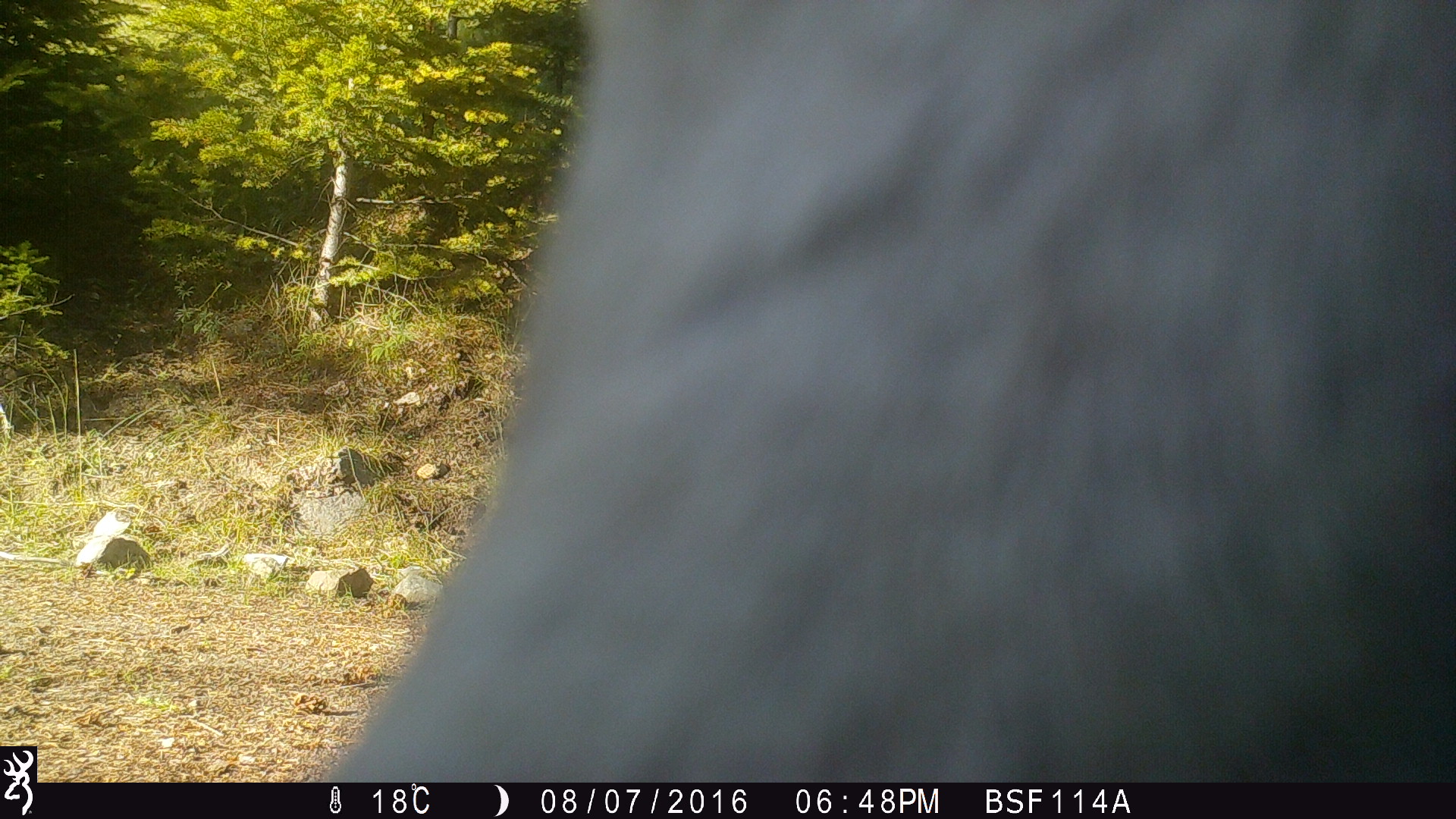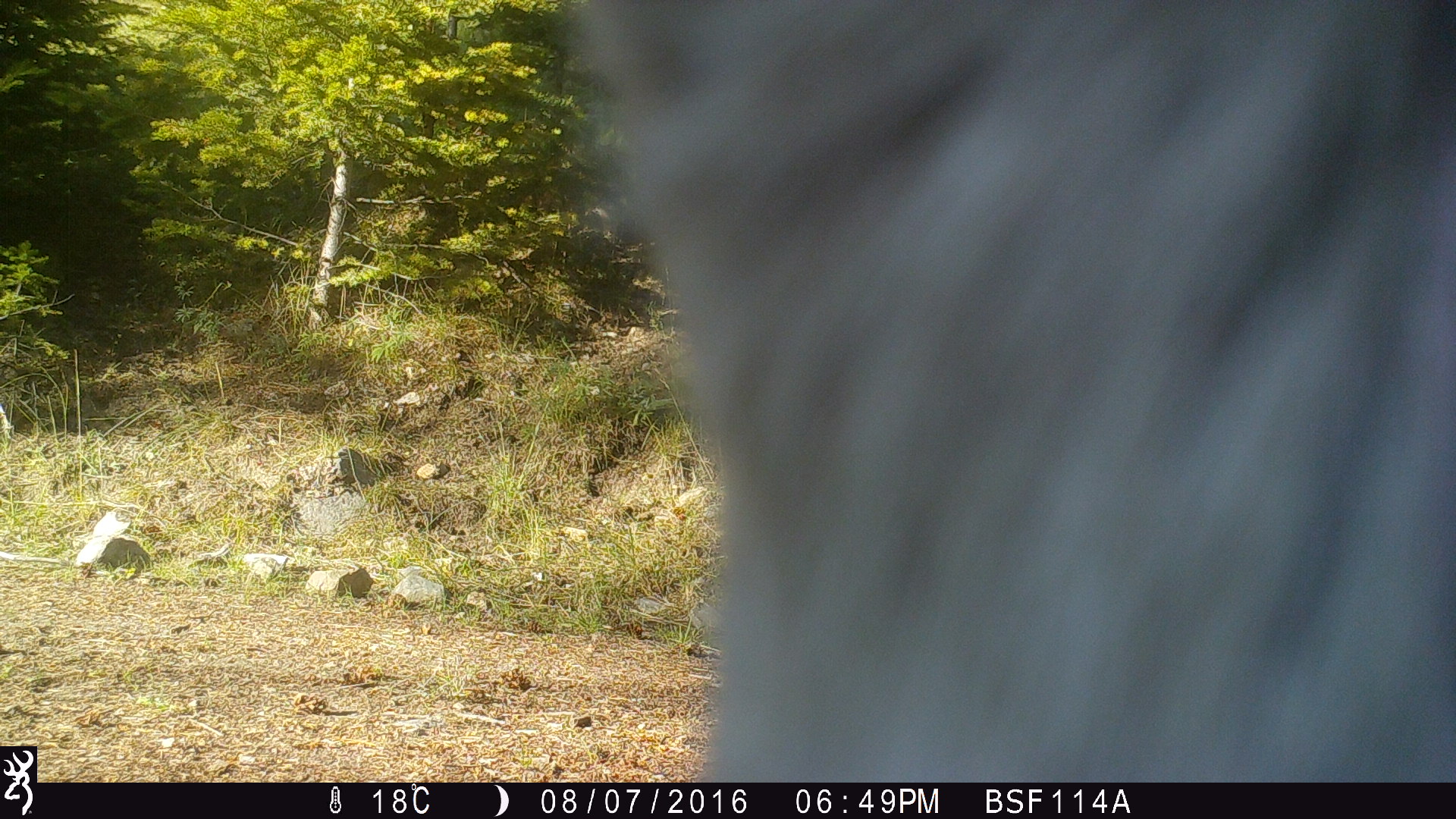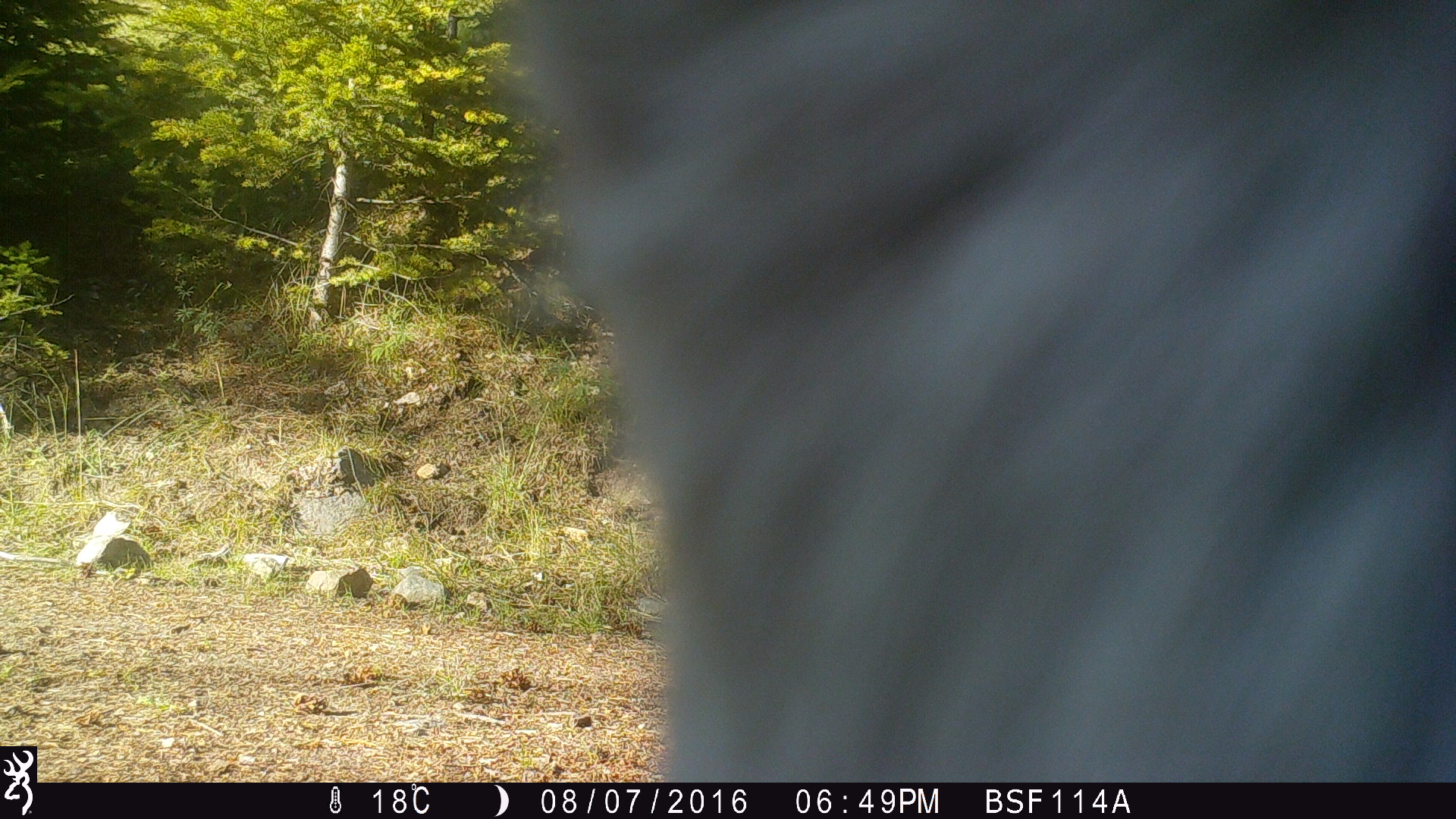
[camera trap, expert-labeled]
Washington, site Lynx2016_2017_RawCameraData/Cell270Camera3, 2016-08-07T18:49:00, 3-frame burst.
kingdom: Animalia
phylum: Chordata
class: Mammalia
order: Artiodactyla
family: Bovidae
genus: Bos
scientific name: Bos taurus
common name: domestic cattle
Domestic cattle (Bos taurus). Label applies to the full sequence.